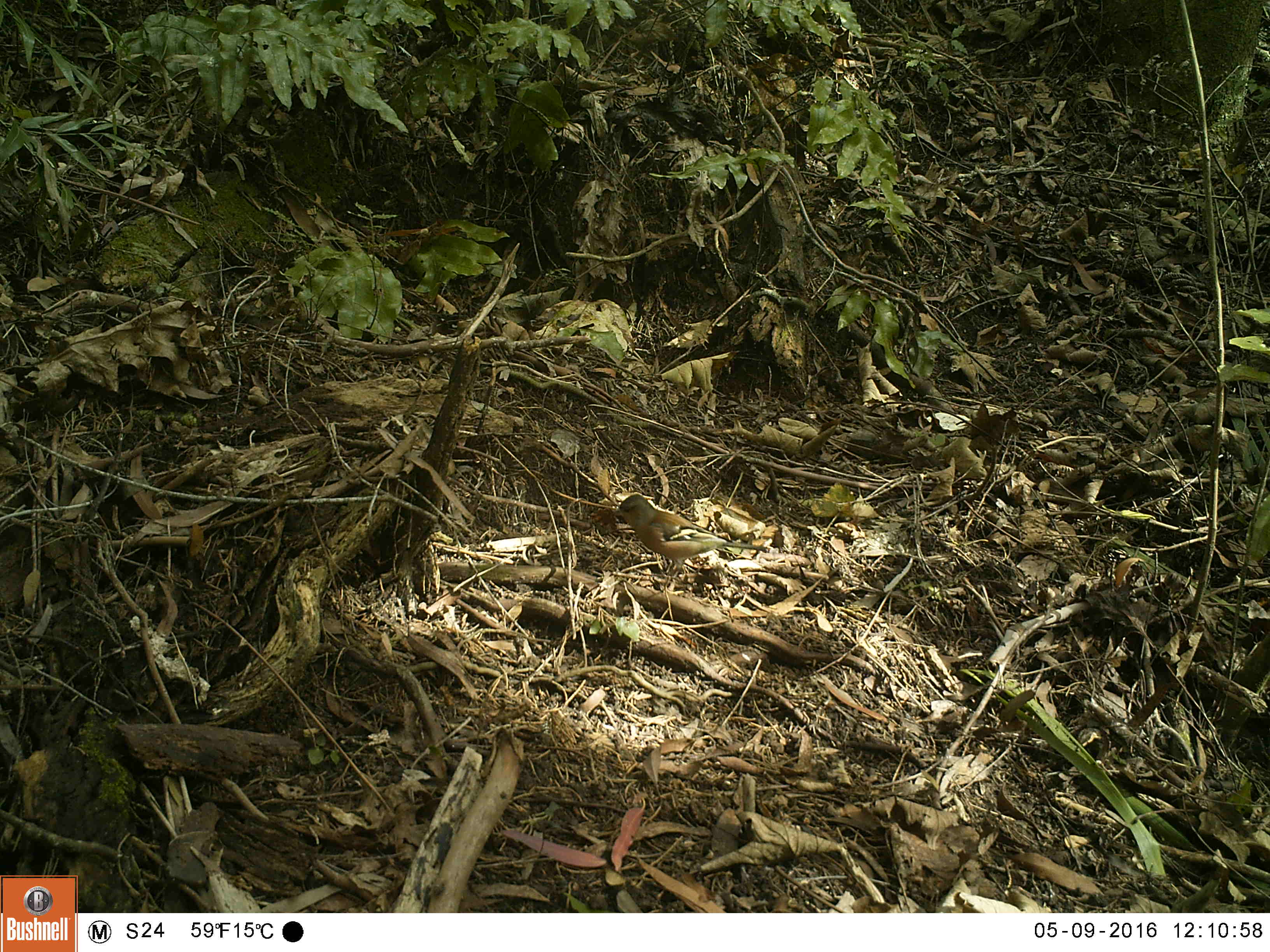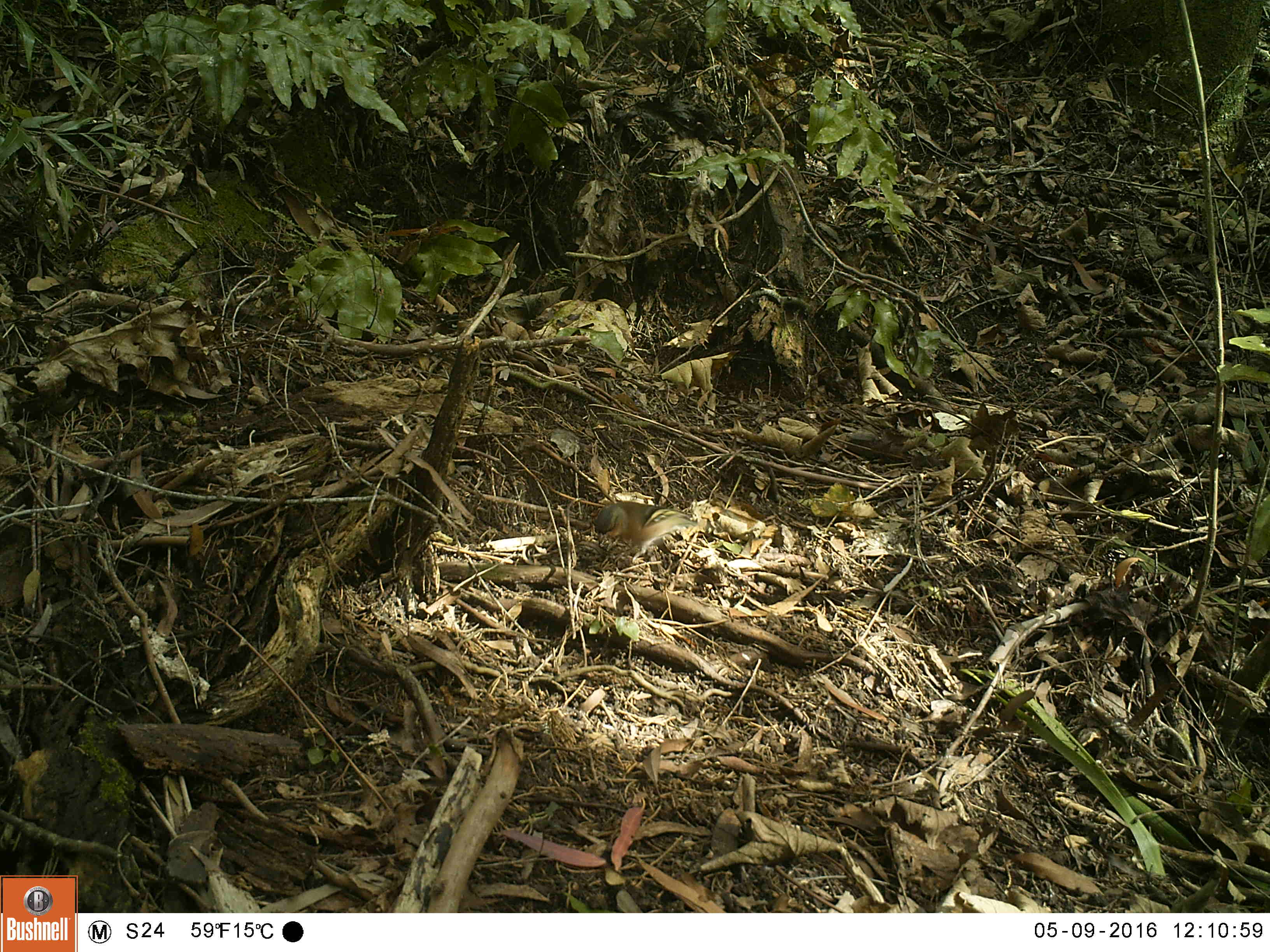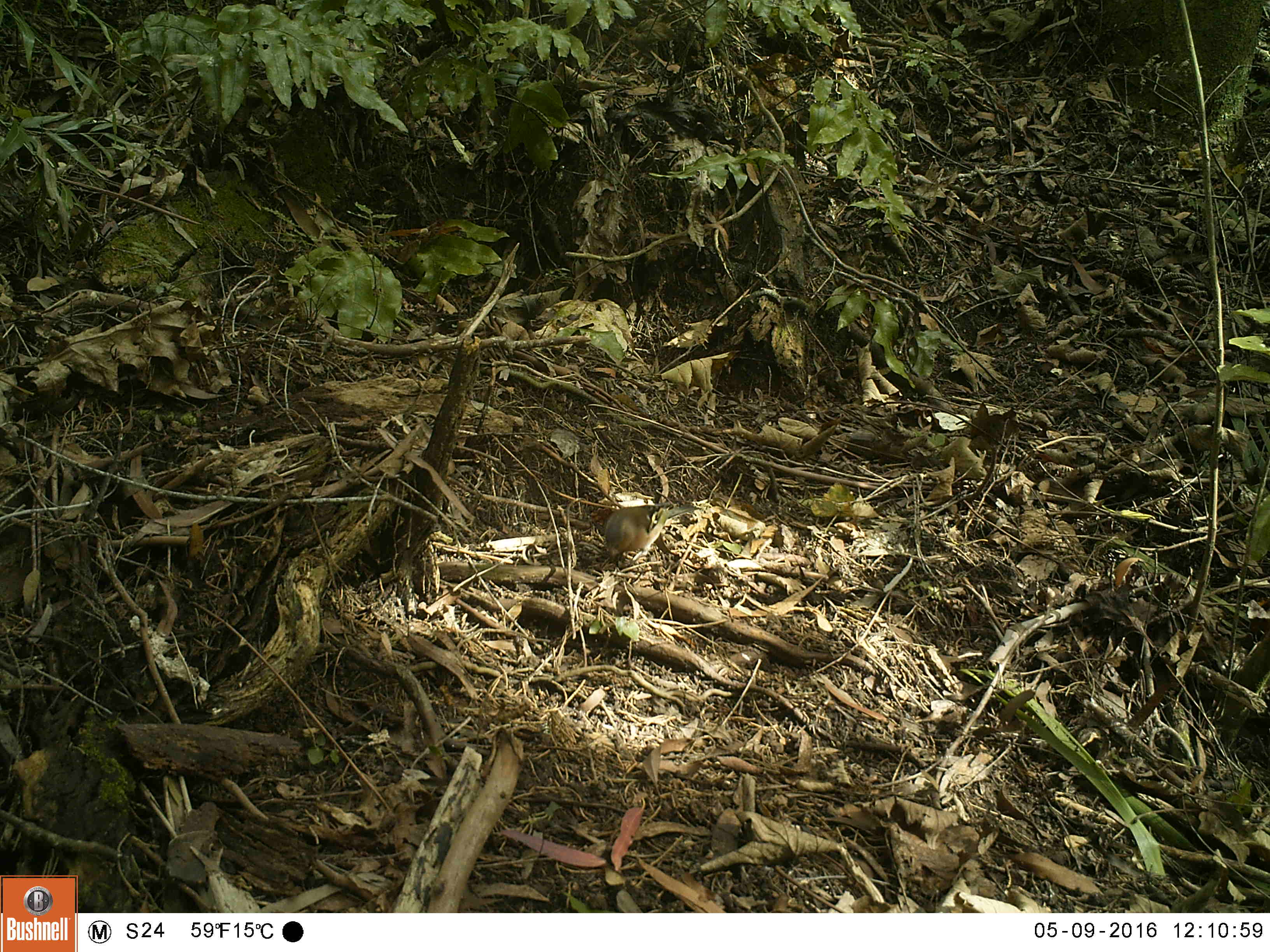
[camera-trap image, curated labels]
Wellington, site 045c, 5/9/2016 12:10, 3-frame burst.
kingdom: Animalia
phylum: Chordata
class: Aves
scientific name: Aves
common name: bird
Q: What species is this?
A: Bird (Aves).